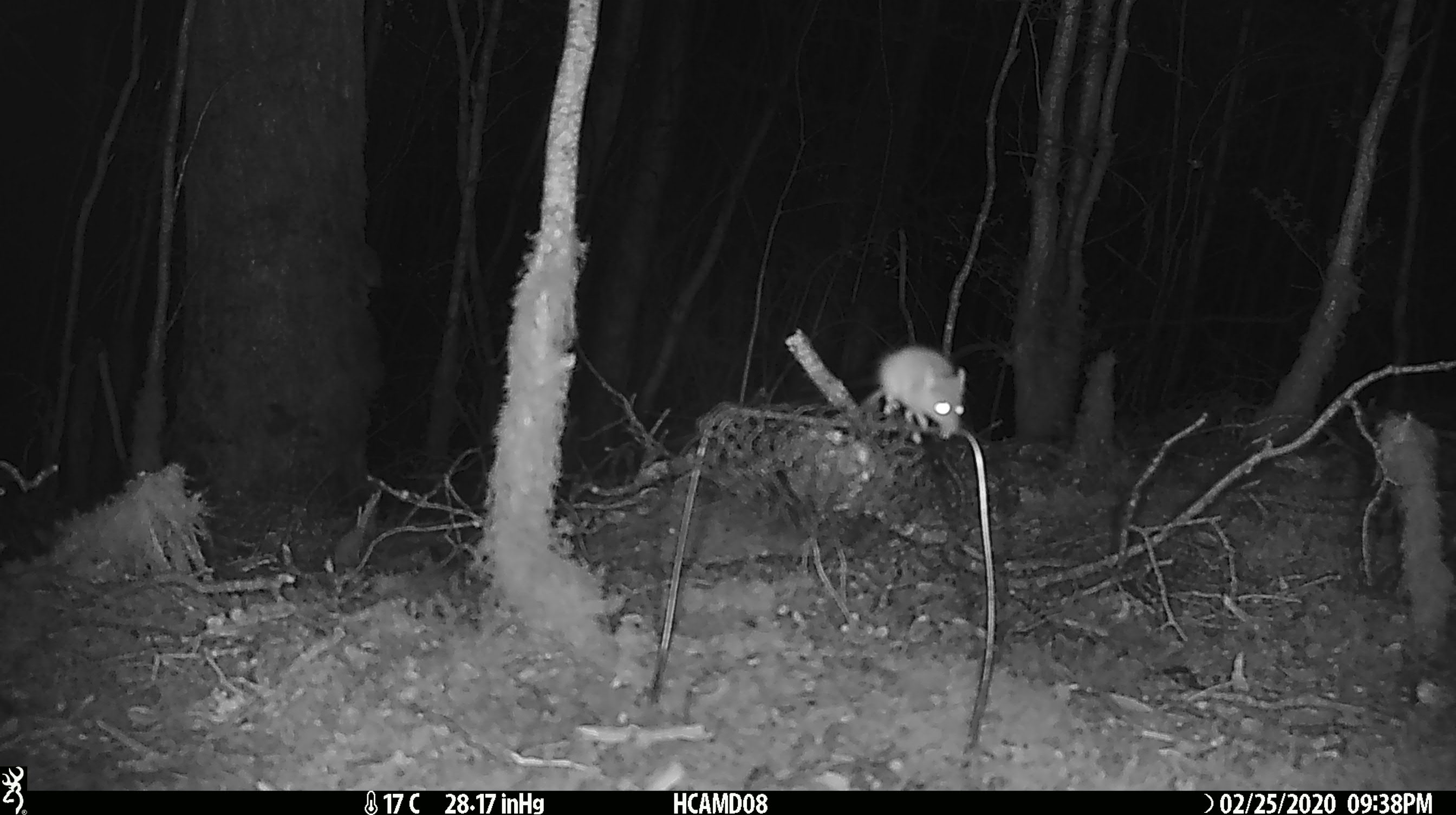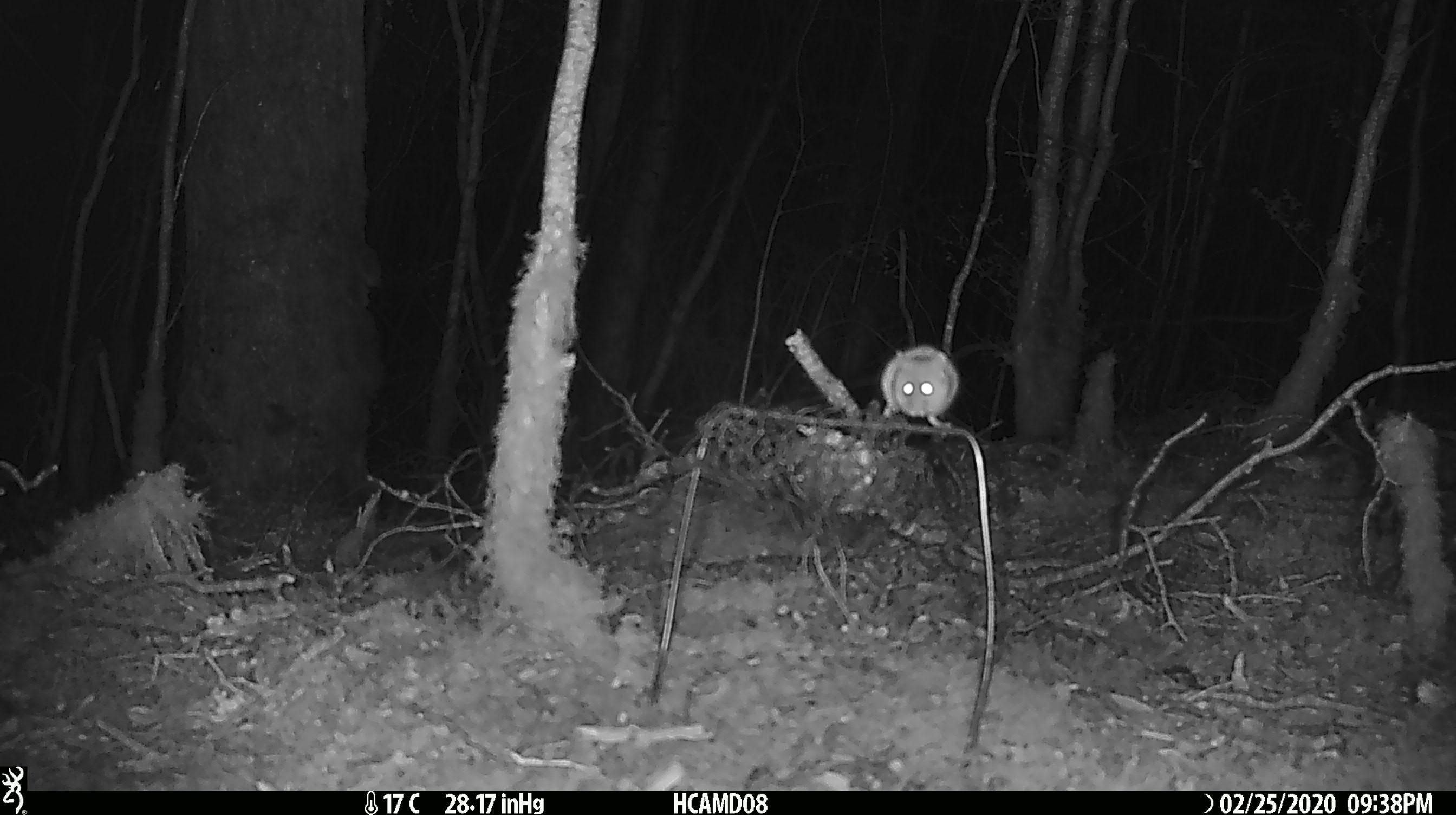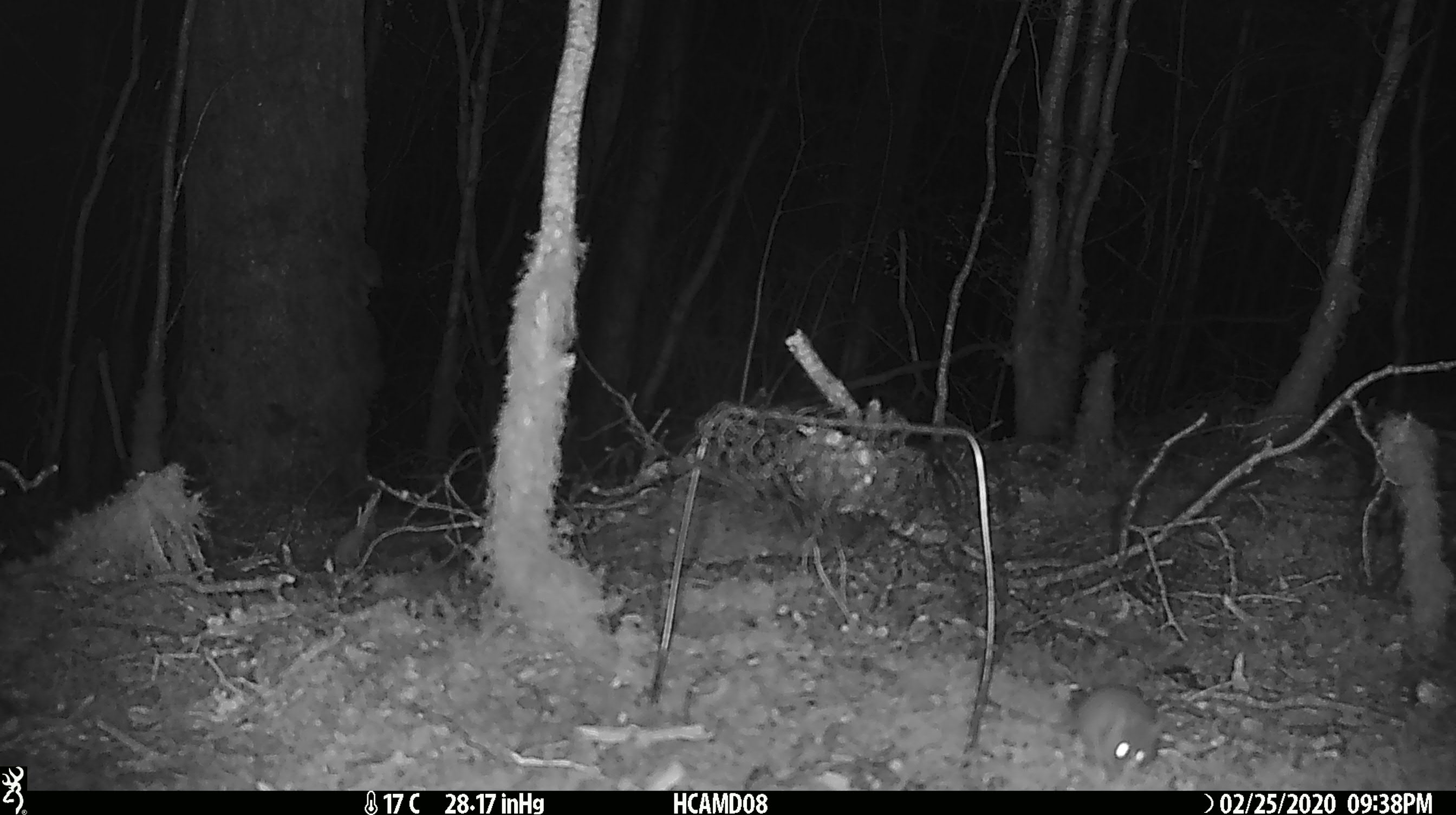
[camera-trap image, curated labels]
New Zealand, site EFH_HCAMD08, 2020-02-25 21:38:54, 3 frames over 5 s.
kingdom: Animalia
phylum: Chordata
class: Mammalia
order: Rodentia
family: Muridae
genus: Mus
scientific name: Mus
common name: mouse